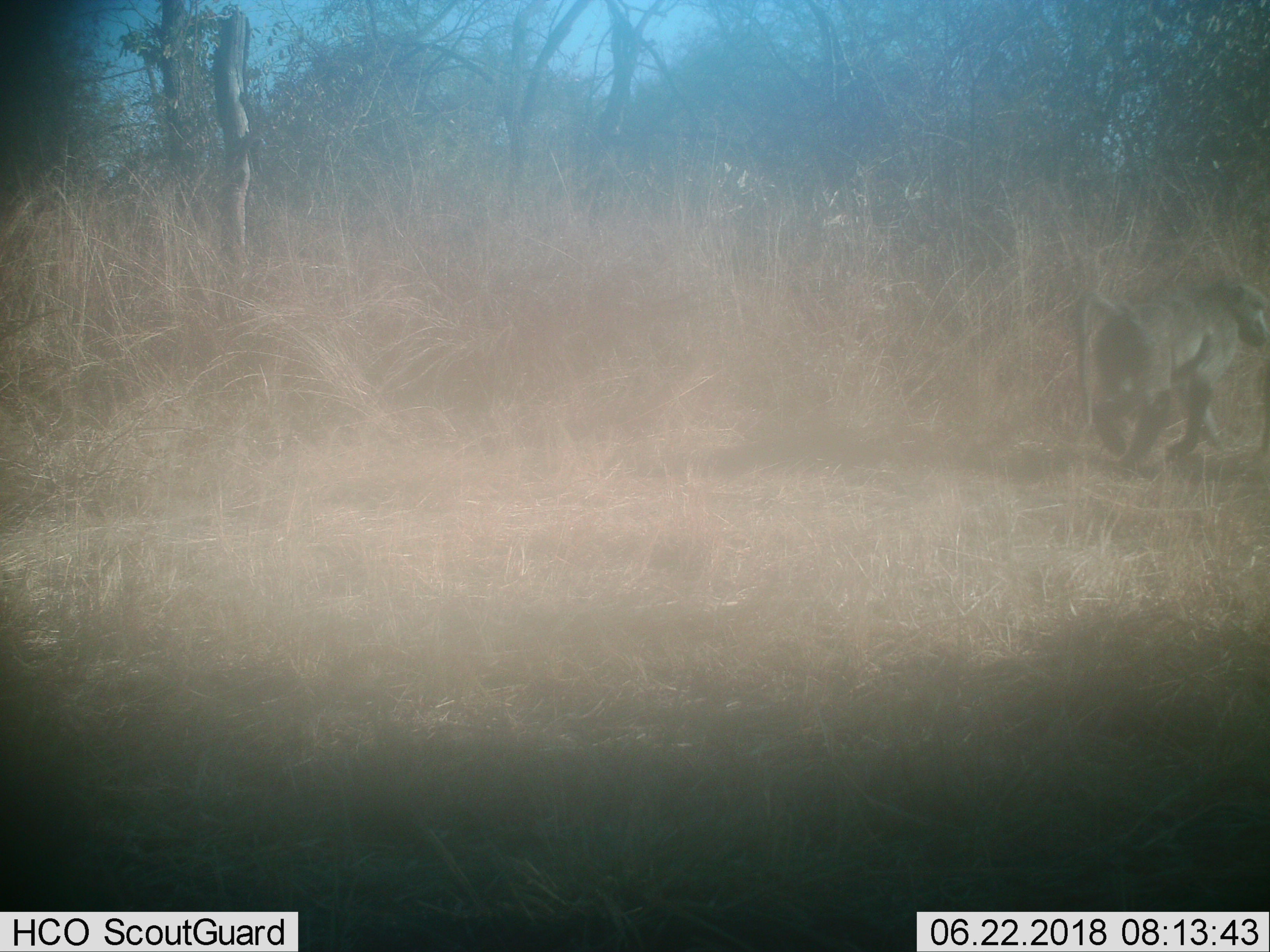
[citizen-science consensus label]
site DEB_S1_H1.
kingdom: Animalia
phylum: Chordata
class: Mammalia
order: Primates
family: Cercopithecidae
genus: Papio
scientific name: Papio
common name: baboon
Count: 1.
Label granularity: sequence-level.